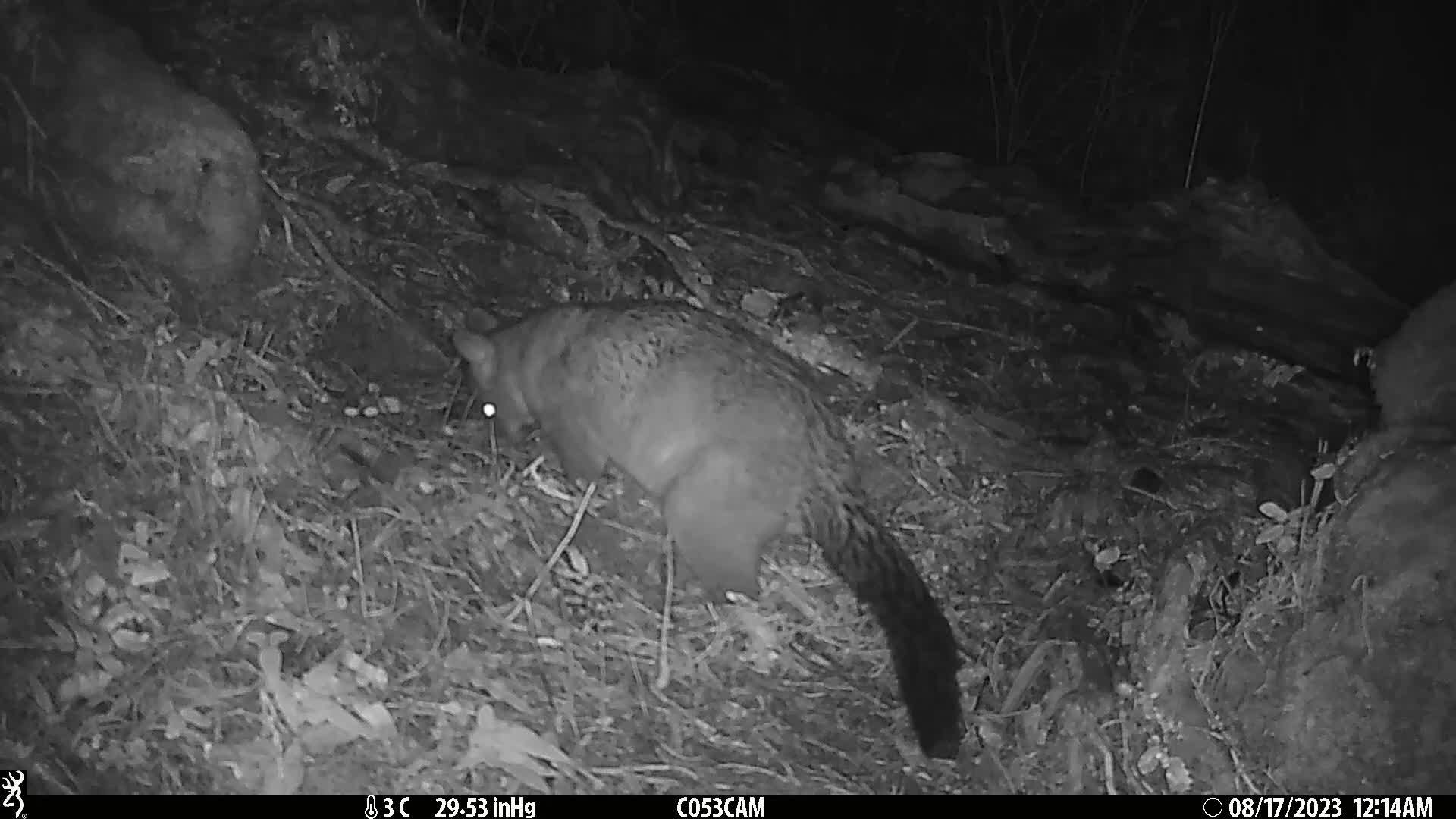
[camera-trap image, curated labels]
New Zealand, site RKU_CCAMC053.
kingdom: Animalia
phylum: Chordata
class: Mammalia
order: Diprotodontia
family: Phalangeridae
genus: Trichosurus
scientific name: Trichosurus vulpecula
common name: common brushtail possum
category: possum